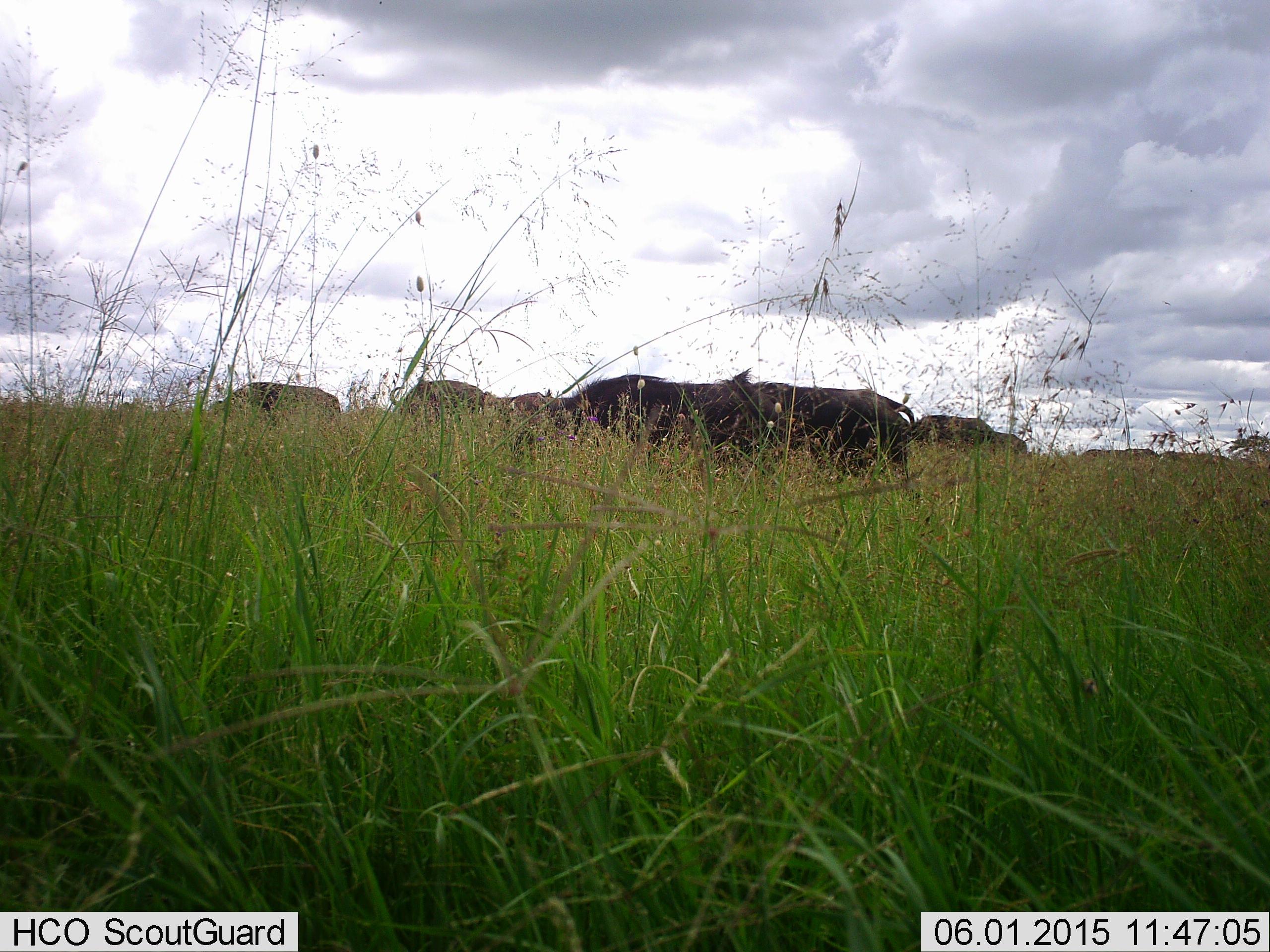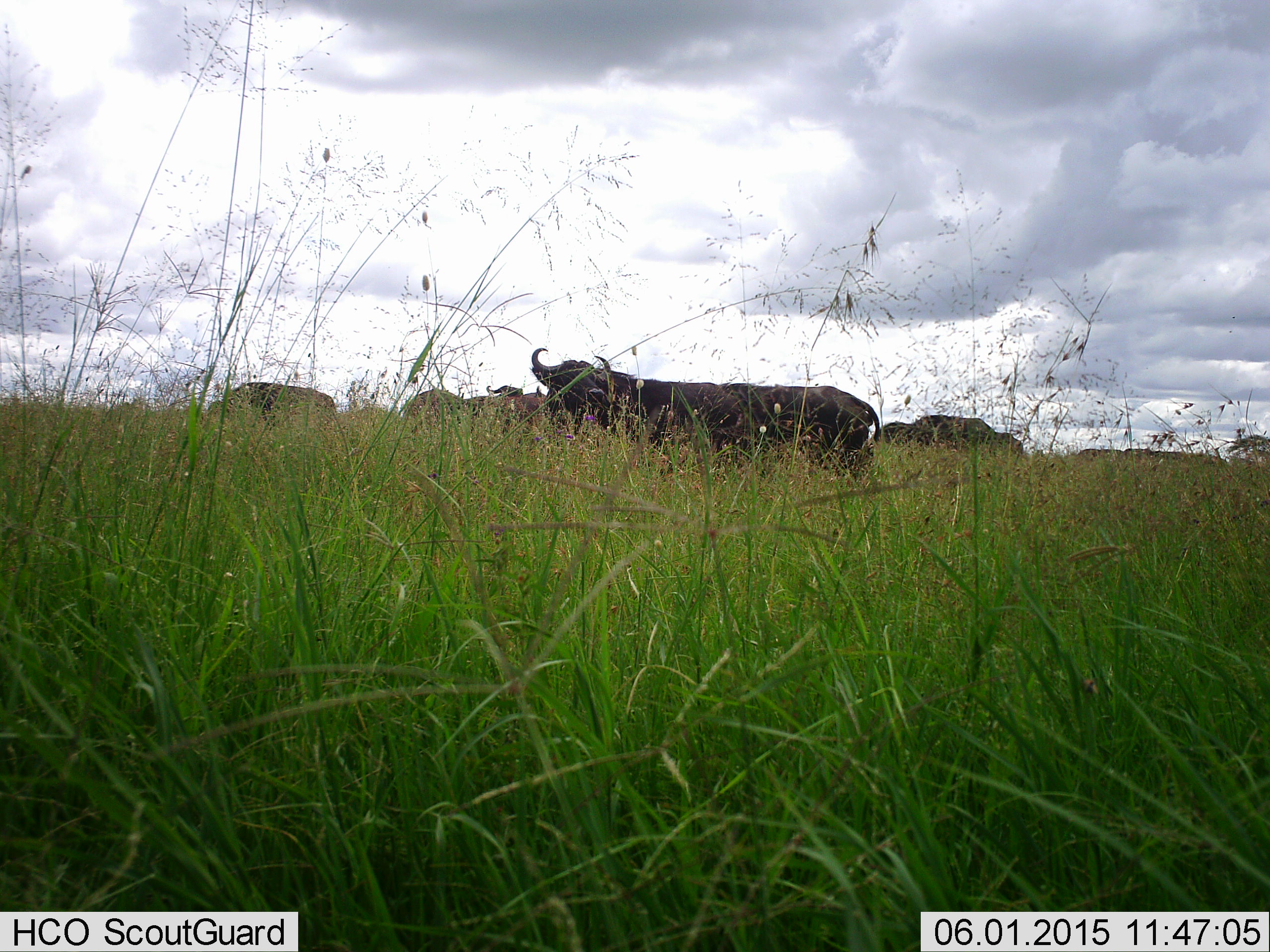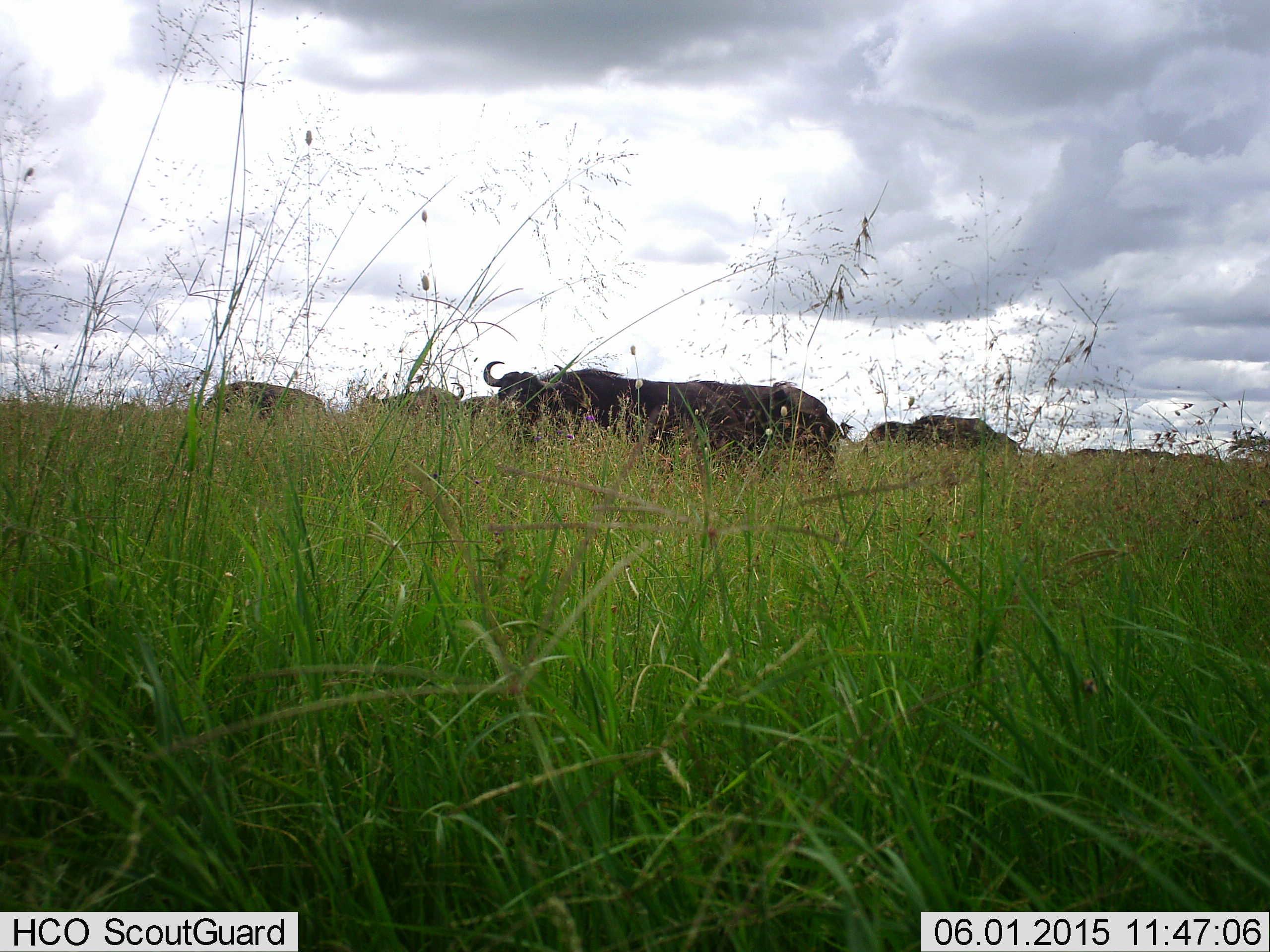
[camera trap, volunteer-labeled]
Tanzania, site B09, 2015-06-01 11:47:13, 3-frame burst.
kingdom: Animalia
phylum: Chordata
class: Mammalia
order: Artiodactyla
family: Bovidae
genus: Syncerus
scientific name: Syncerus caffer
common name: cape buffalo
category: buffalo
Buffalo (cape buffalo) (Syncerus caffer), count 10. Behavior (volunteer vote fractions): standing 70%, resting 0%, moving 50%, interacting 0%. Young present (vote fraction): 0%. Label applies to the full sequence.